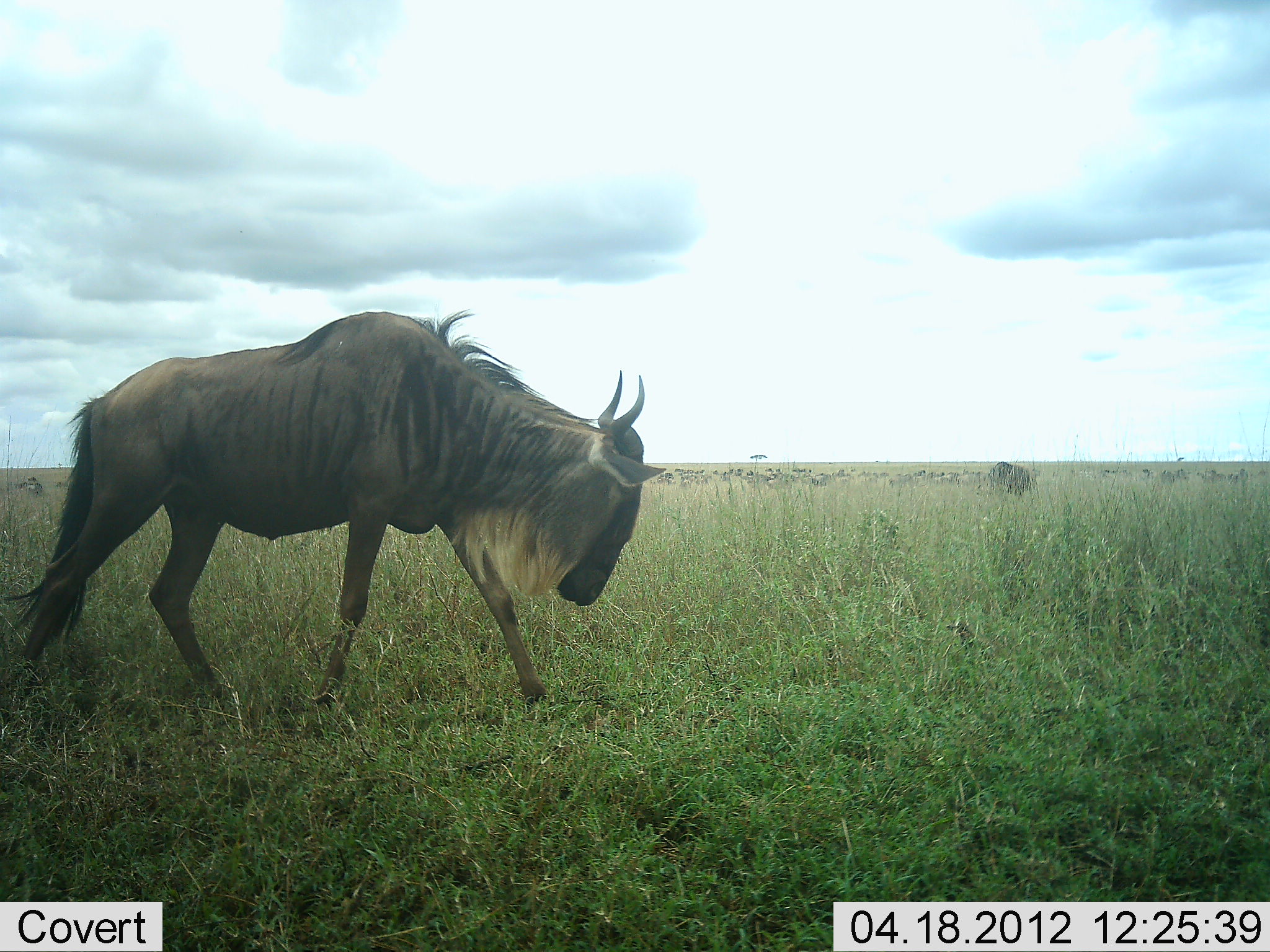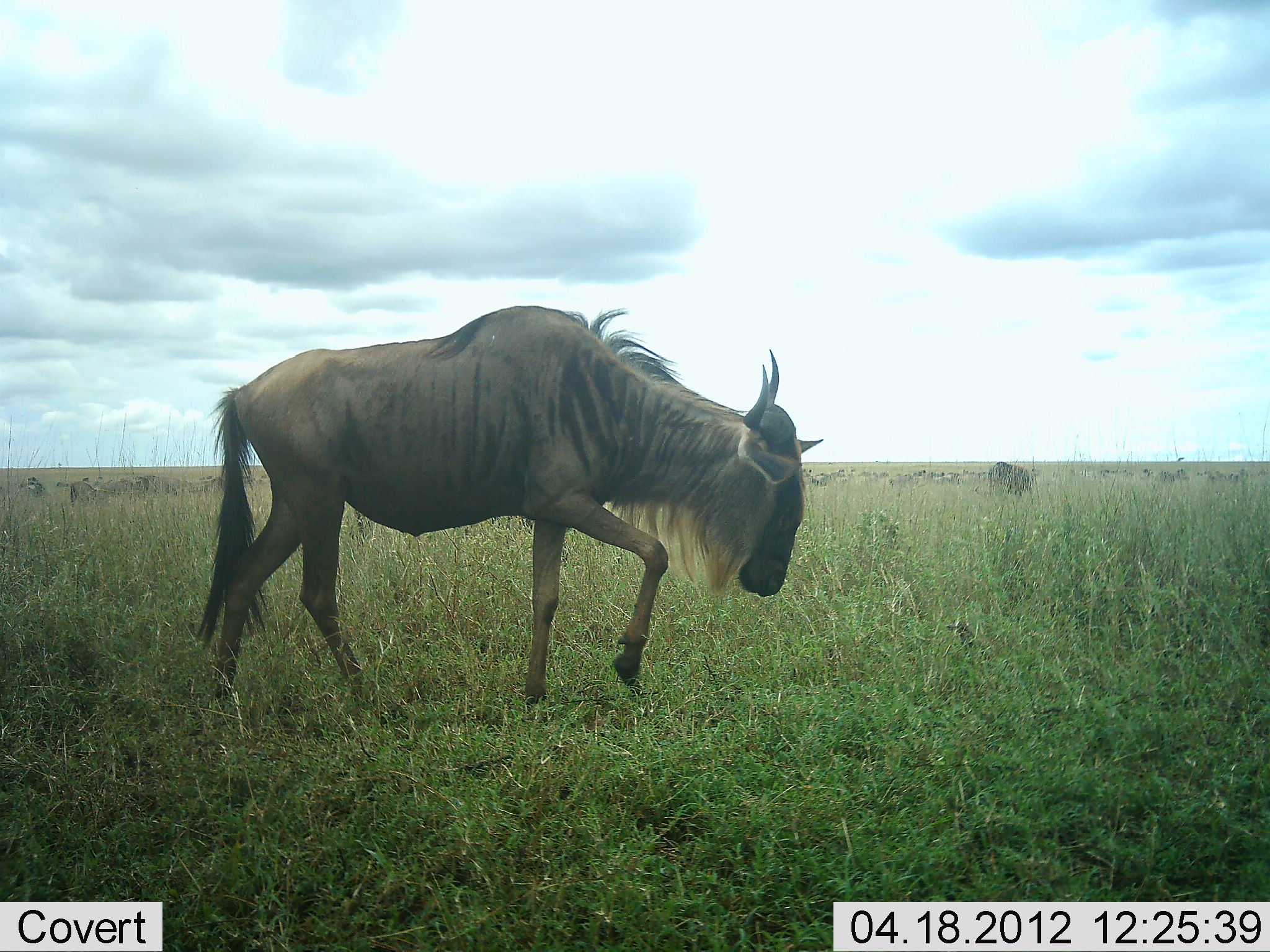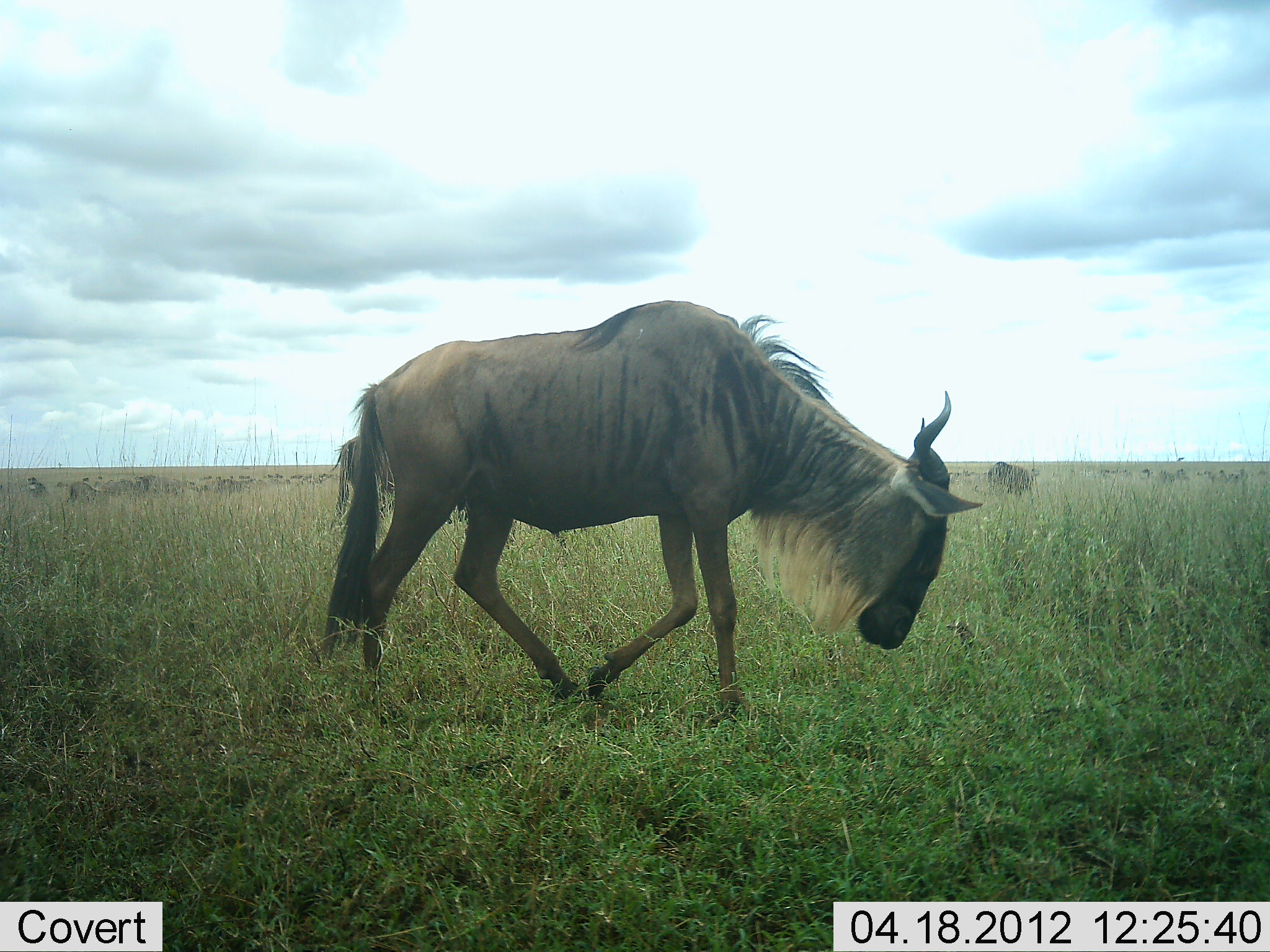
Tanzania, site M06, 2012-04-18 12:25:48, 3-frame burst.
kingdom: Animalia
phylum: Chordata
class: Mammalia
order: Artiodactyla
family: Bovidae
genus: Connochaetes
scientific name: Connochaetes taurinus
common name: blue wildebeest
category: wildebeest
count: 1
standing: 31%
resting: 12%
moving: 100%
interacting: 0%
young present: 0%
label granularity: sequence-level